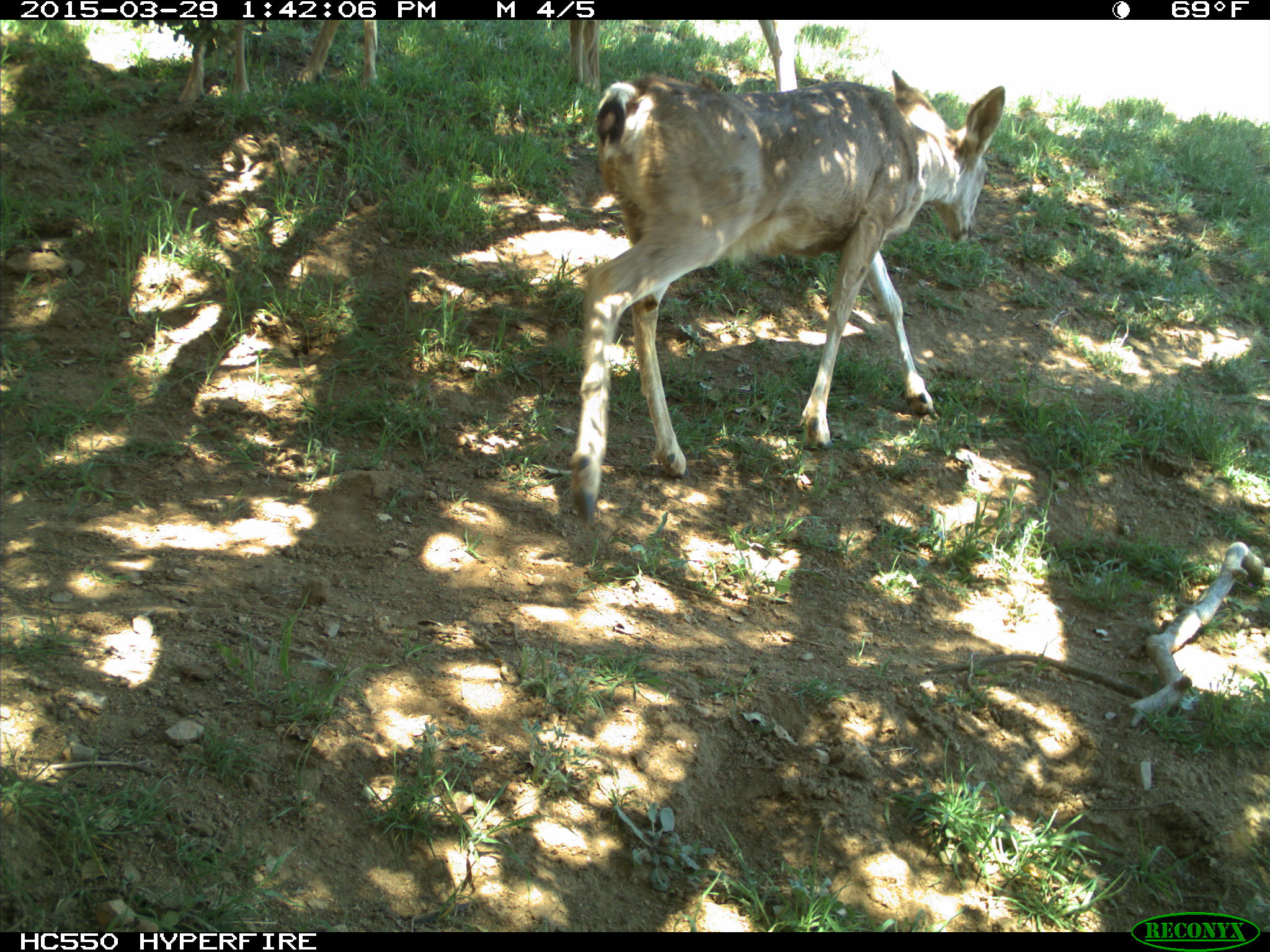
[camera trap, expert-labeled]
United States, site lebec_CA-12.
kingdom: Animalia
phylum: Chordata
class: Mammalia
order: Artiodactyla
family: Cervidae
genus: Odocoileus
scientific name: Odocoileus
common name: deer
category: unidentified deer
Unidentified deer (deer) (Odocoileus).